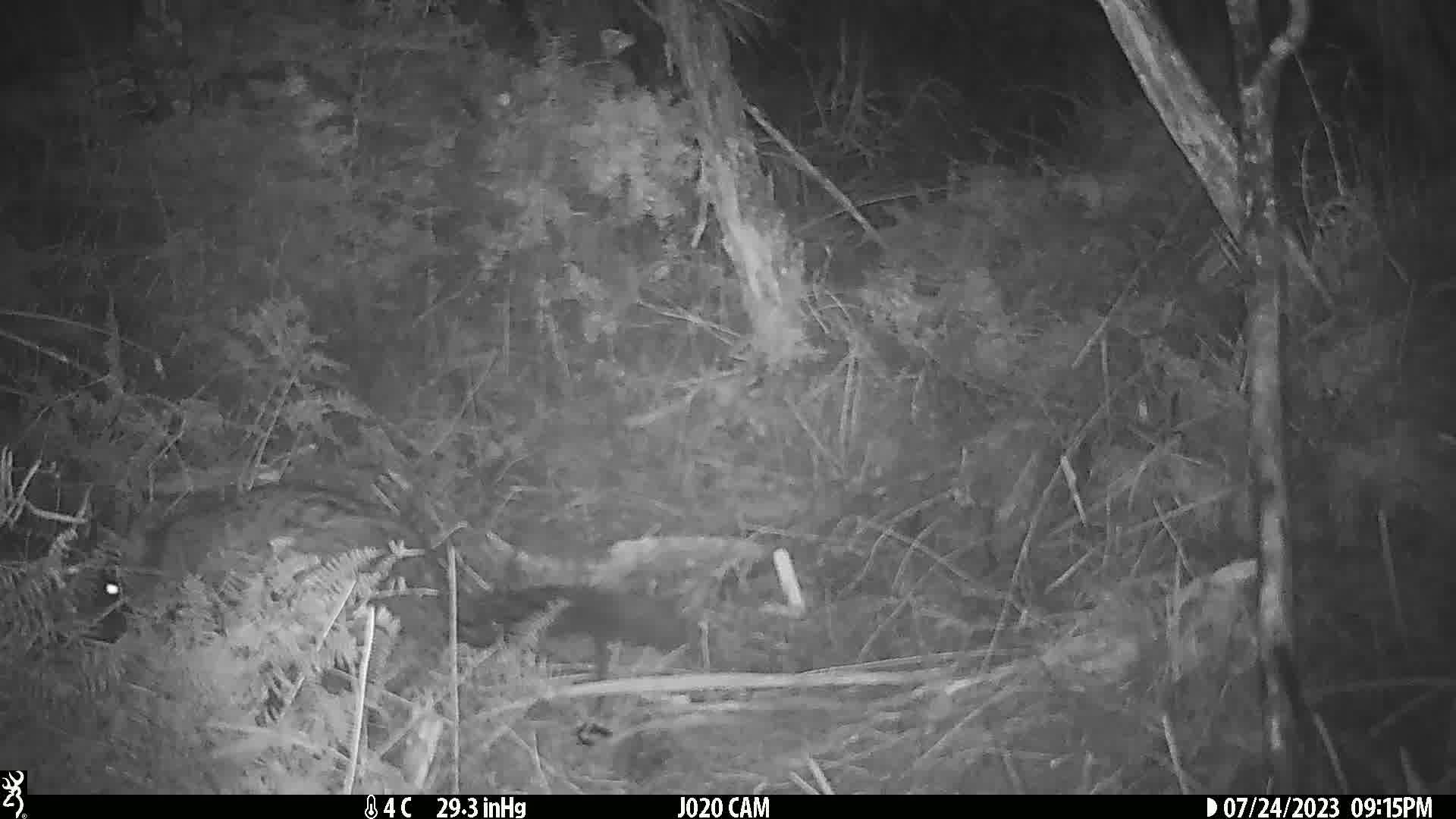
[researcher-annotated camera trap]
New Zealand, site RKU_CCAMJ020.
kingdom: Animalia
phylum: Chordata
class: Mammalia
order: Diprotodontia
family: Phalangeridae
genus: Trichosurus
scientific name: Trichosurus vulpecula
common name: common brushtail possum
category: possum